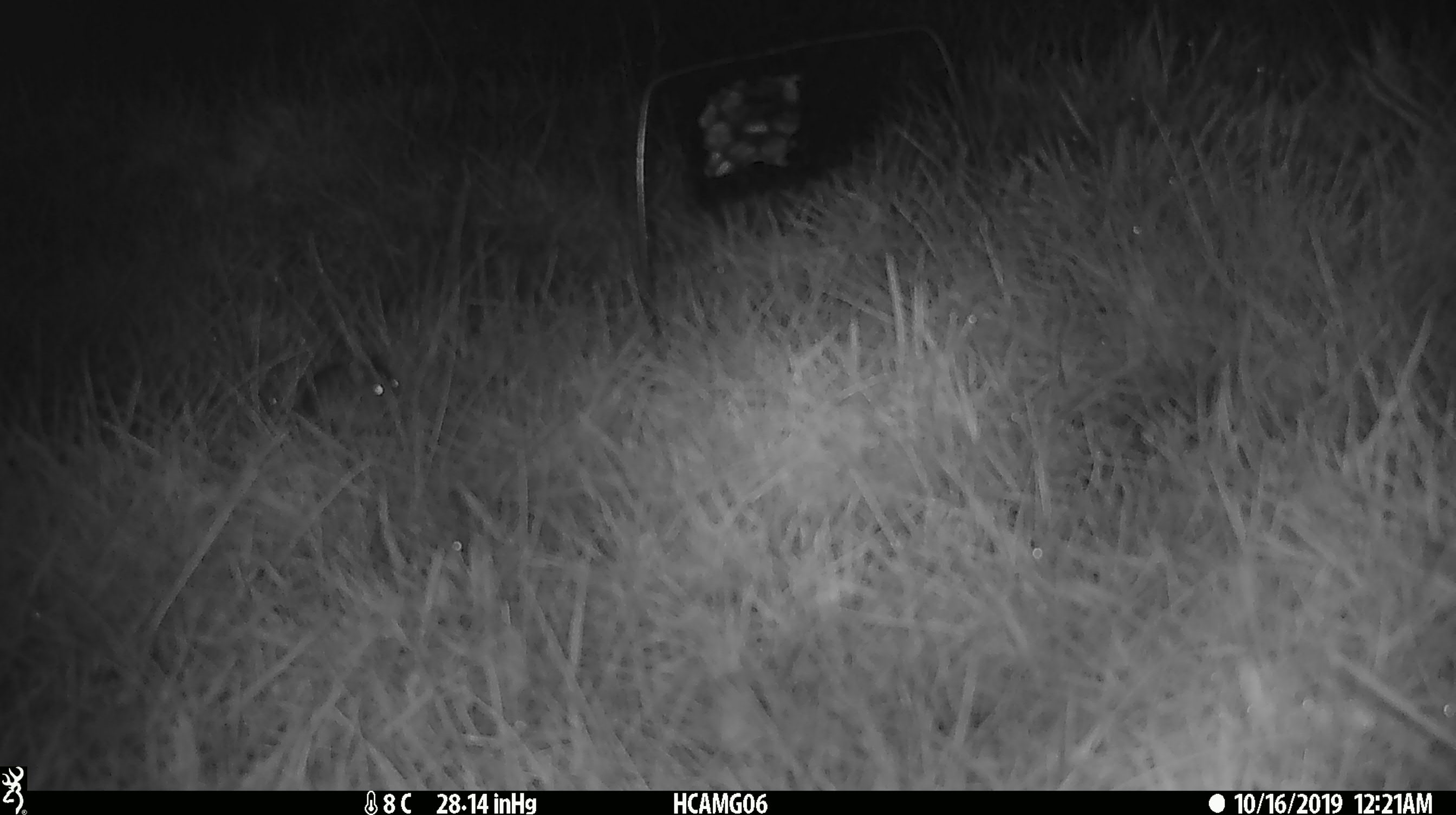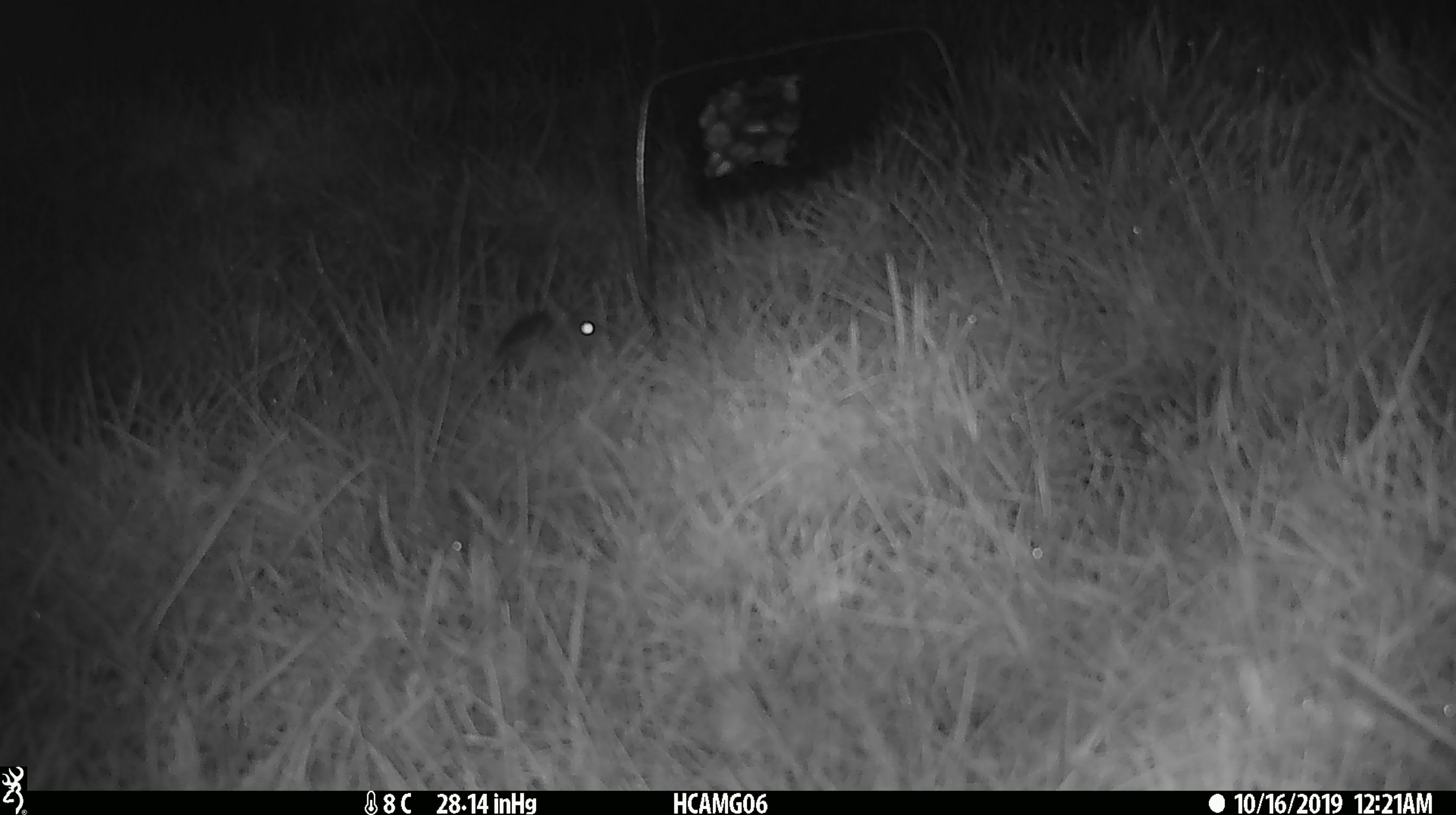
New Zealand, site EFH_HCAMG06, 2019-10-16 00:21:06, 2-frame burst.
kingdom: Animalia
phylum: Chordata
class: Mammalia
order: Rodentia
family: Muridae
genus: Mus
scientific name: Mus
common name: mouse